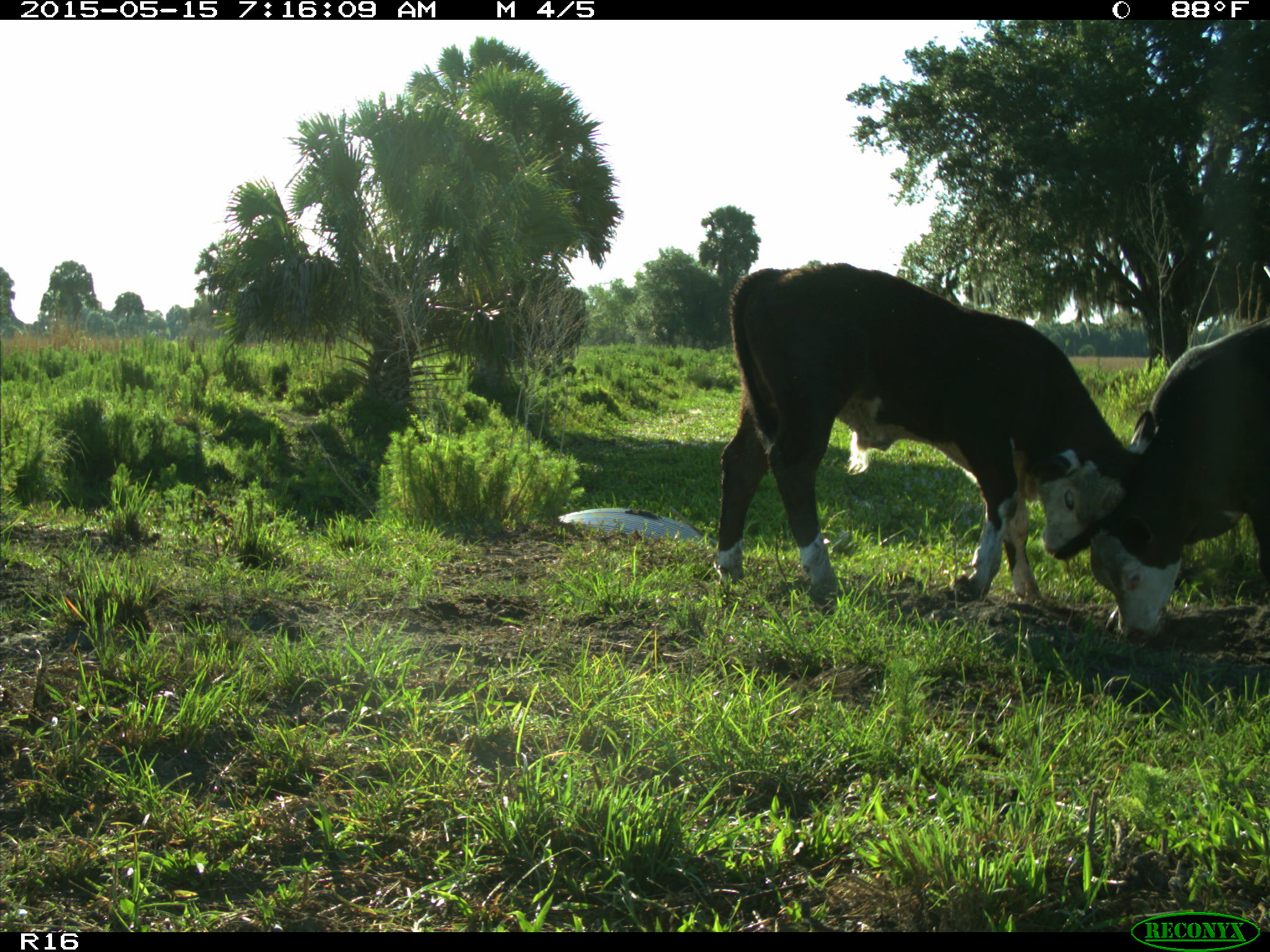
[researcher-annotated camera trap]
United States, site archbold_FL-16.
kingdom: Animalia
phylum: Chordata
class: Mammalia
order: Artiodactyla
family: Bovidae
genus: Bos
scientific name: Bos taurus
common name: domestic cow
Bos taurus (domestic cow).